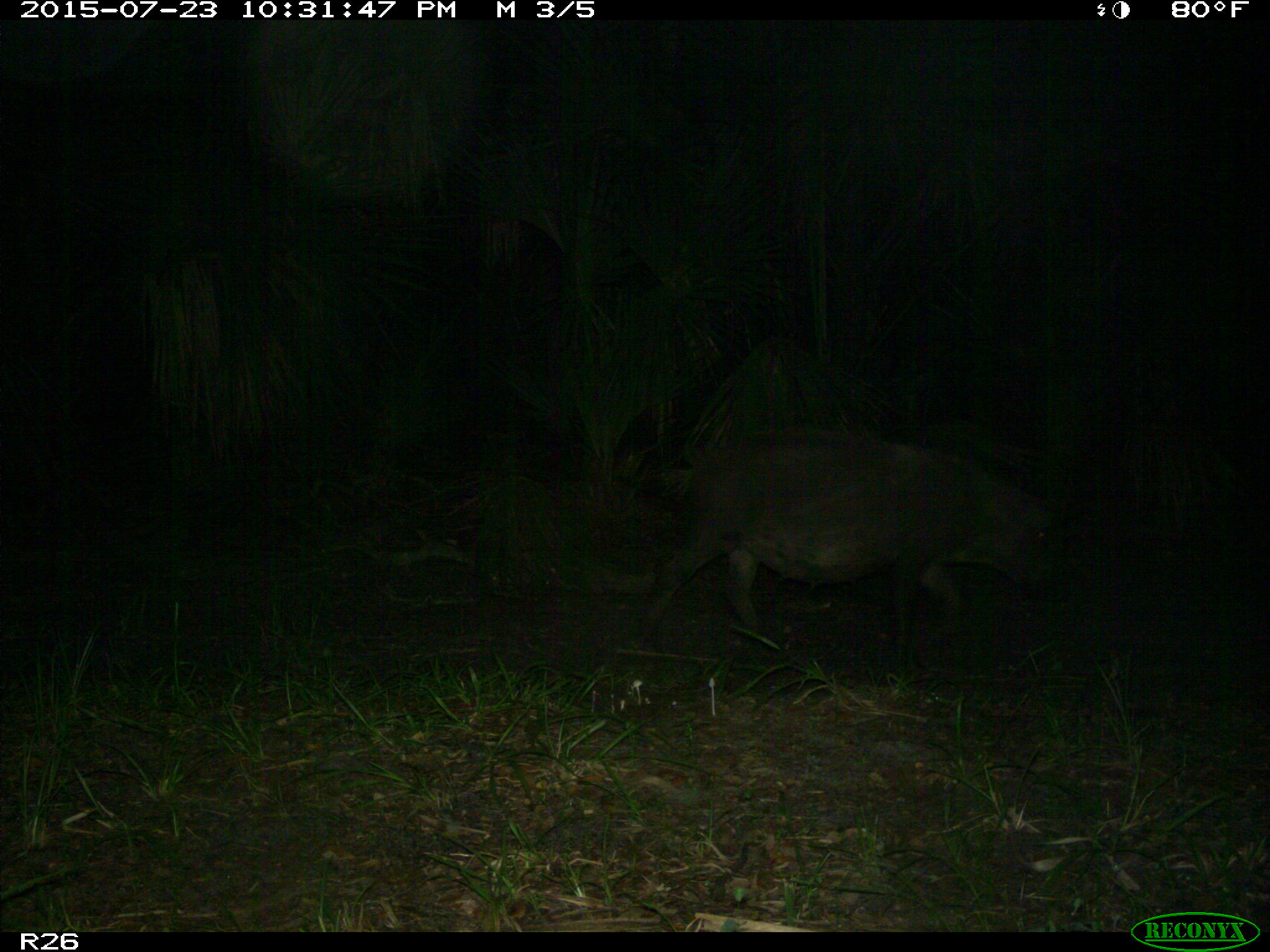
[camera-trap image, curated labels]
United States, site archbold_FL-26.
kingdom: Animalia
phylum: Chordata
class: Mammalia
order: Artiodactyla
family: Suidae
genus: Sus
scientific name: Sus scrofa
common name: wild boar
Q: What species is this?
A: Sus scrofa (wild boar).